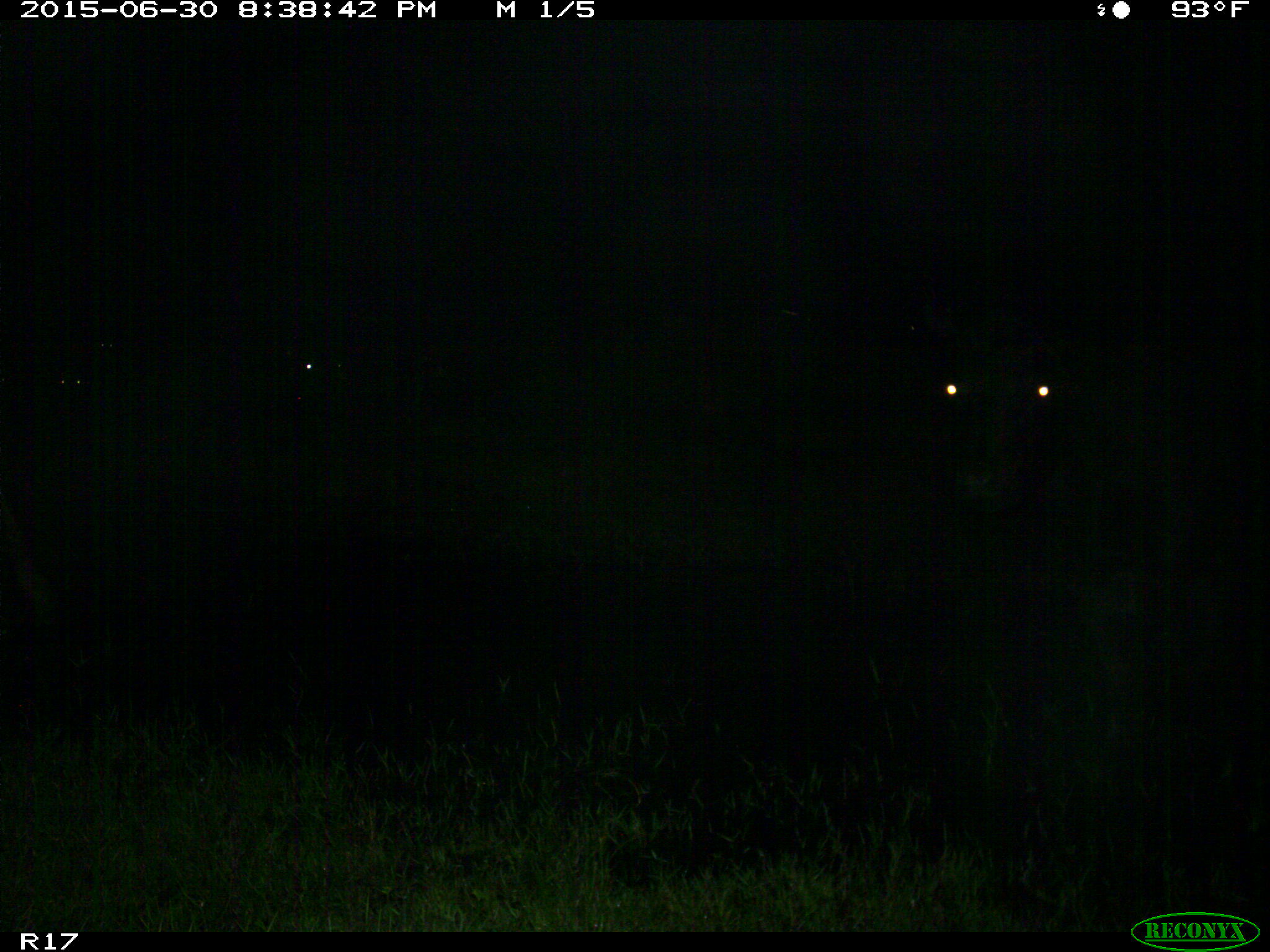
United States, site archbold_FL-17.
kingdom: Animalia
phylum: Chordata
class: Mammalia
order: Artiodactyla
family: Bovidae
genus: Bos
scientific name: Bos taurus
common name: domestic cow